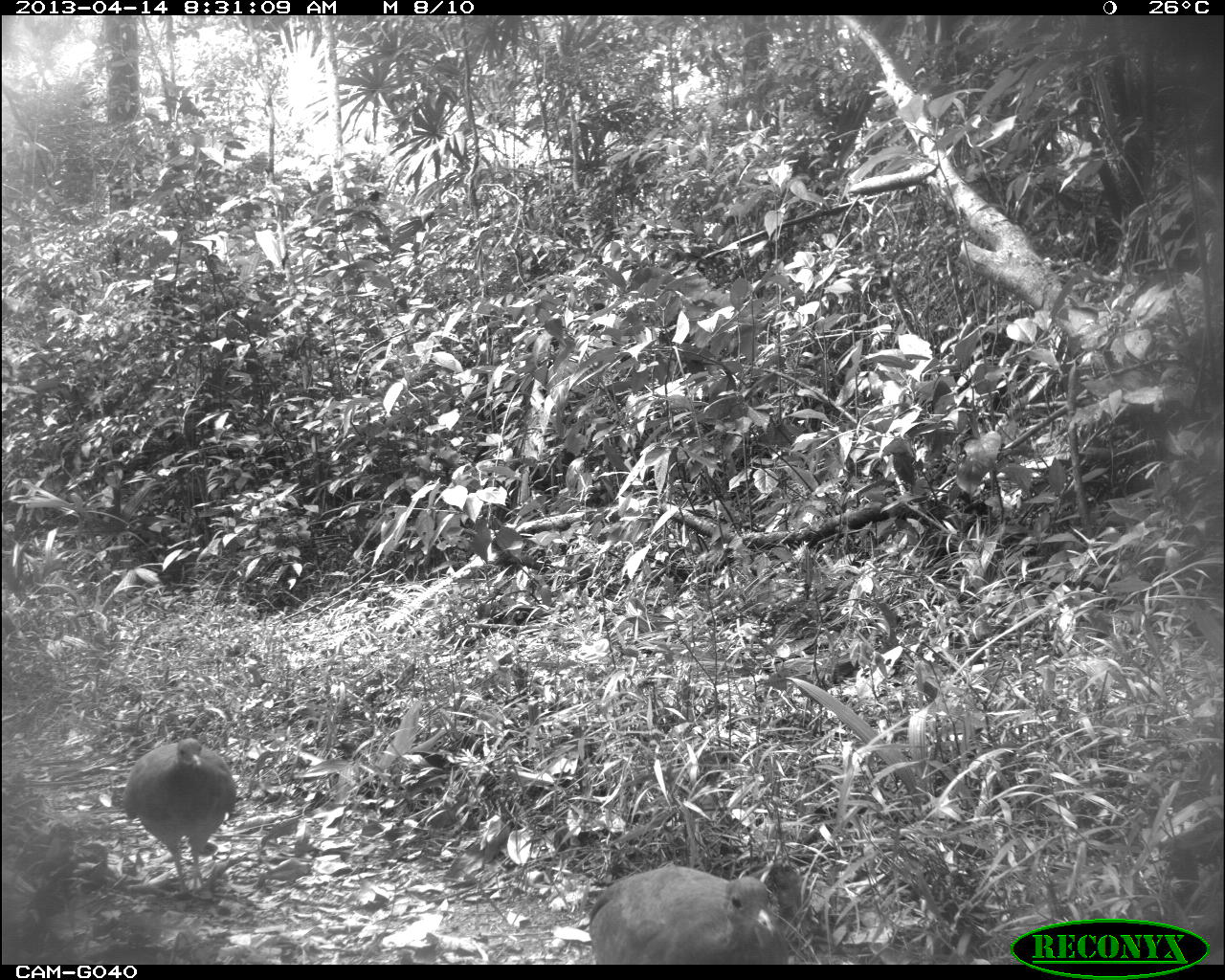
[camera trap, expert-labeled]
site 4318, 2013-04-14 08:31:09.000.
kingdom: Animalia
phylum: Chordata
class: Aves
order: Tinamiformes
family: Tinamidae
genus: Tinamus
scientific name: Tinamus major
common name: great tinamou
Tinamus major (great tinamou), count 2.